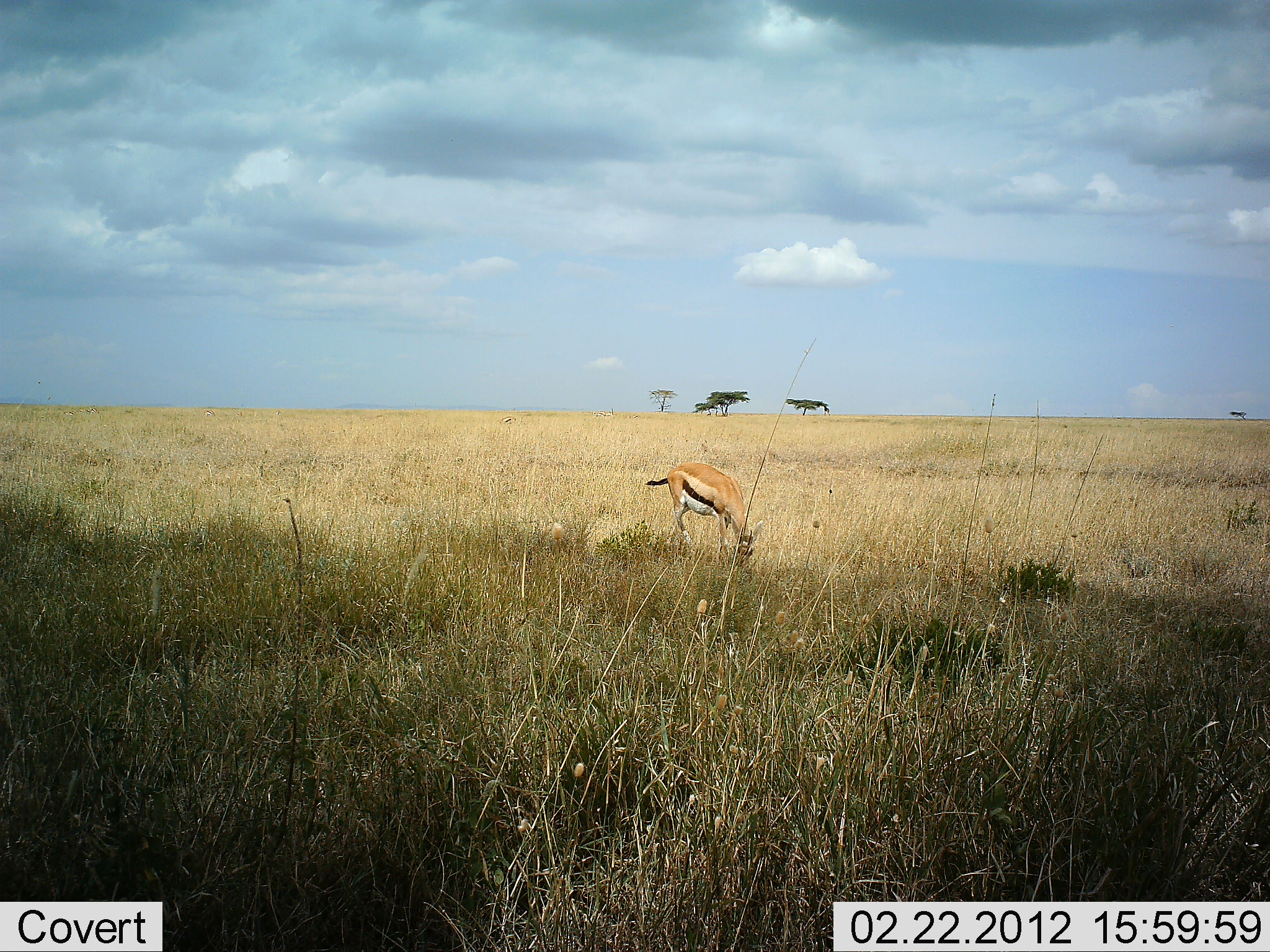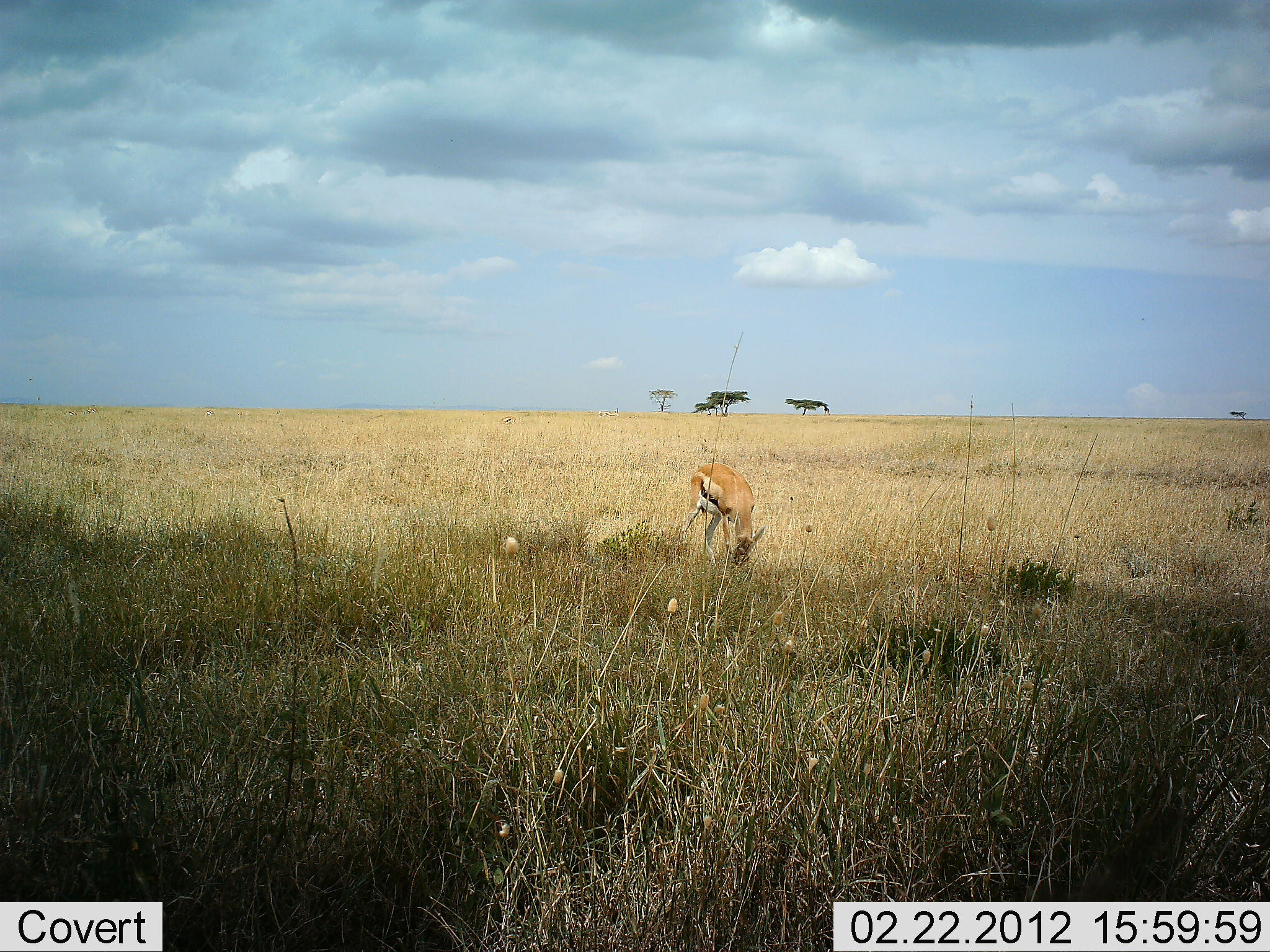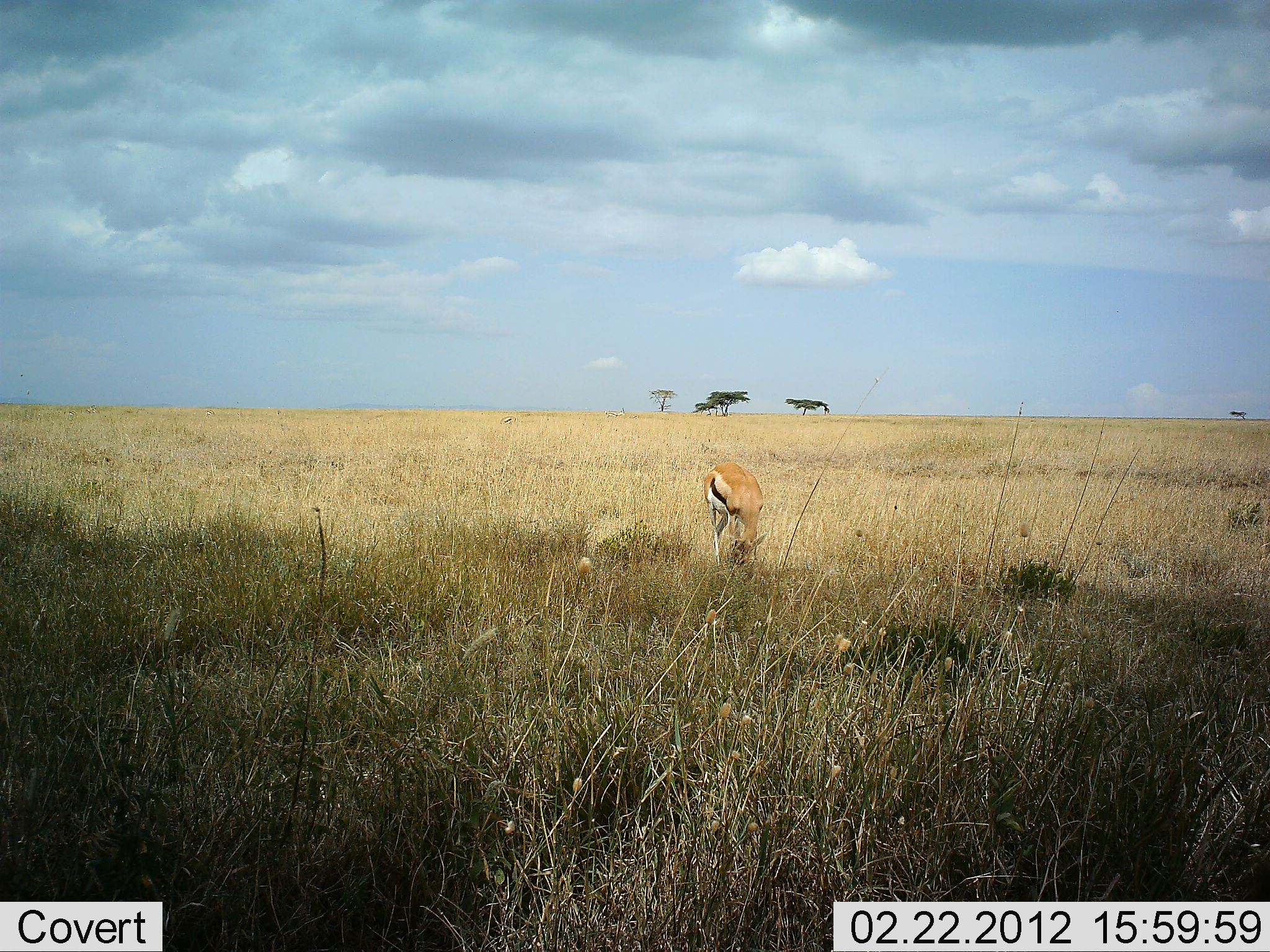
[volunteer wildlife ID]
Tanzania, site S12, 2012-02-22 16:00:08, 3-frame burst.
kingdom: Animalia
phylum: Chordata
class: Mammalia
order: Artiodactyla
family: Bovidae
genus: Eudorcas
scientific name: Eudorcas thomsonii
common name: thomson's gazelle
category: gazellethomsons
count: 1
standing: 14%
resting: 0%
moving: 0%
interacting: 0%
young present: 0%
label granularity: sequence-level